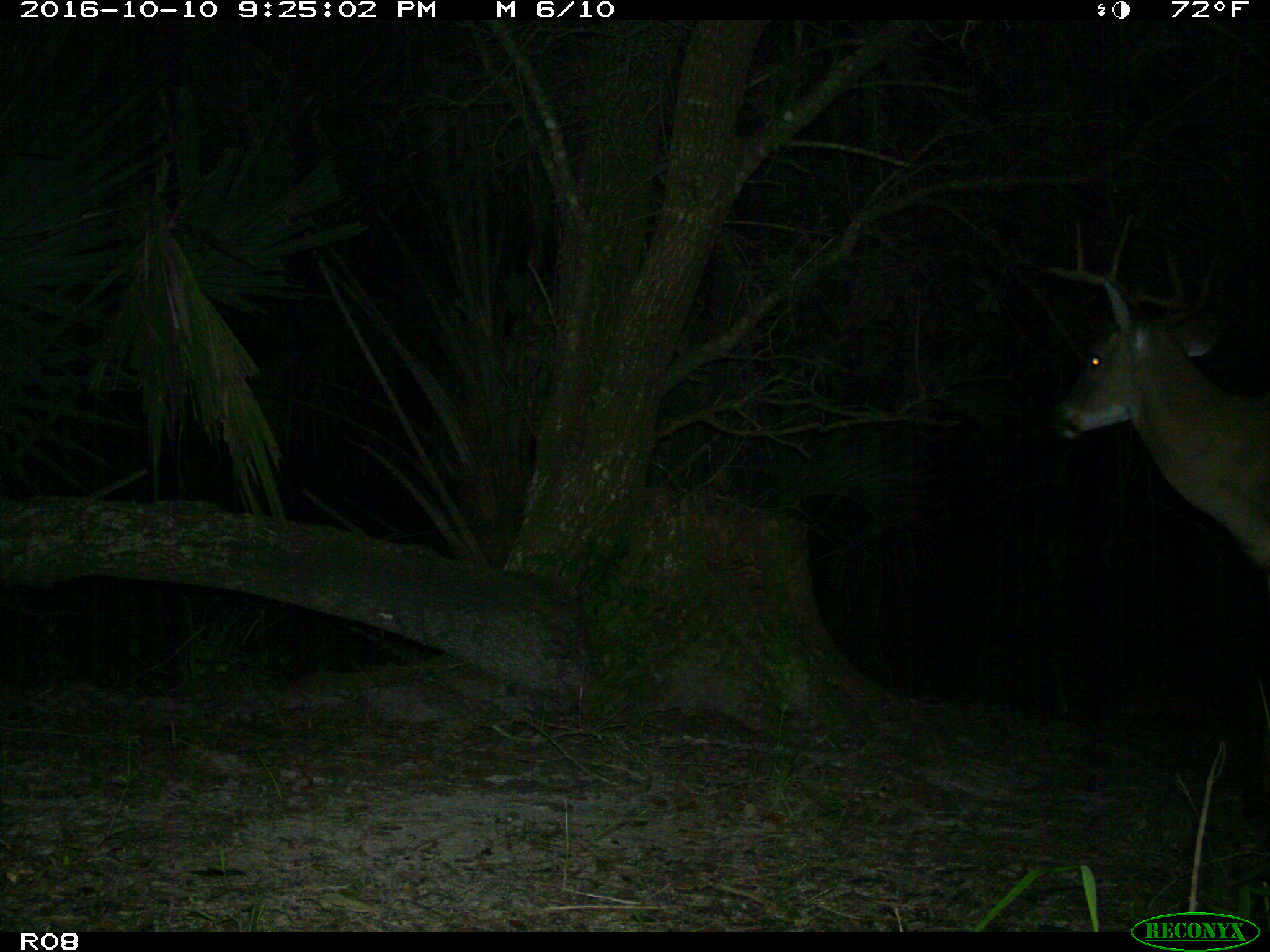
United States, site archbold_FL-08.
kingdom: Animalia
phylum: Chordata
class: Mammalia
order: Artiodactyla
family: Cervidae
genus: Odocoileus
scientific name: Odocoileus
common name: deer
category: unidentified deer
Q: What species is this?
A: Unidentified deer (deer) (Odocoileus).